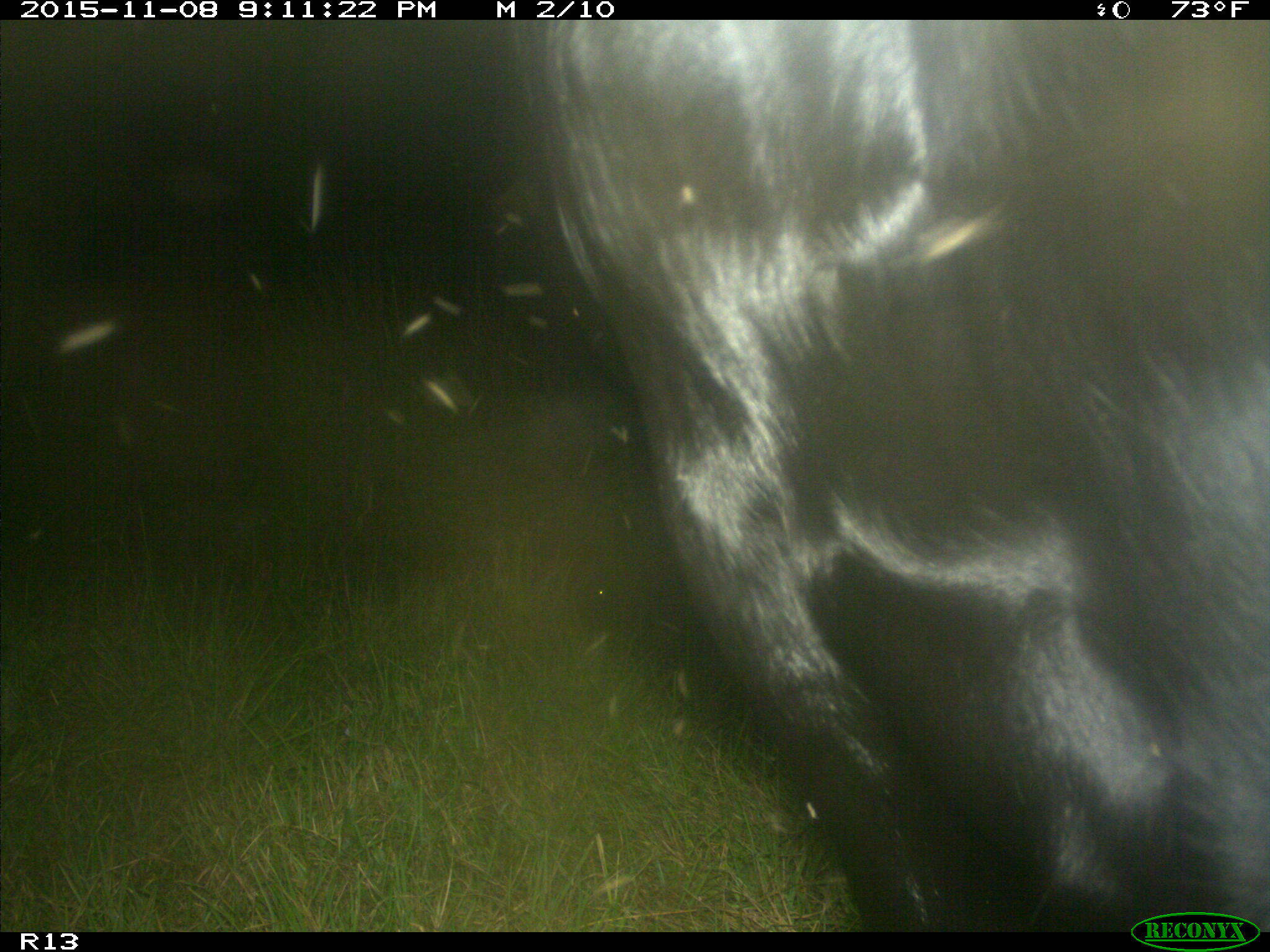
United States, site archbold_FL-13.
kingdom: Animalia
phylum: Chordata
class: Mammalia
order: Artiodactyla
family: Bovidae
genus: Bos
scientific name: Bos taurus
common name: domestic cow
Bos taurus (domestic cow).